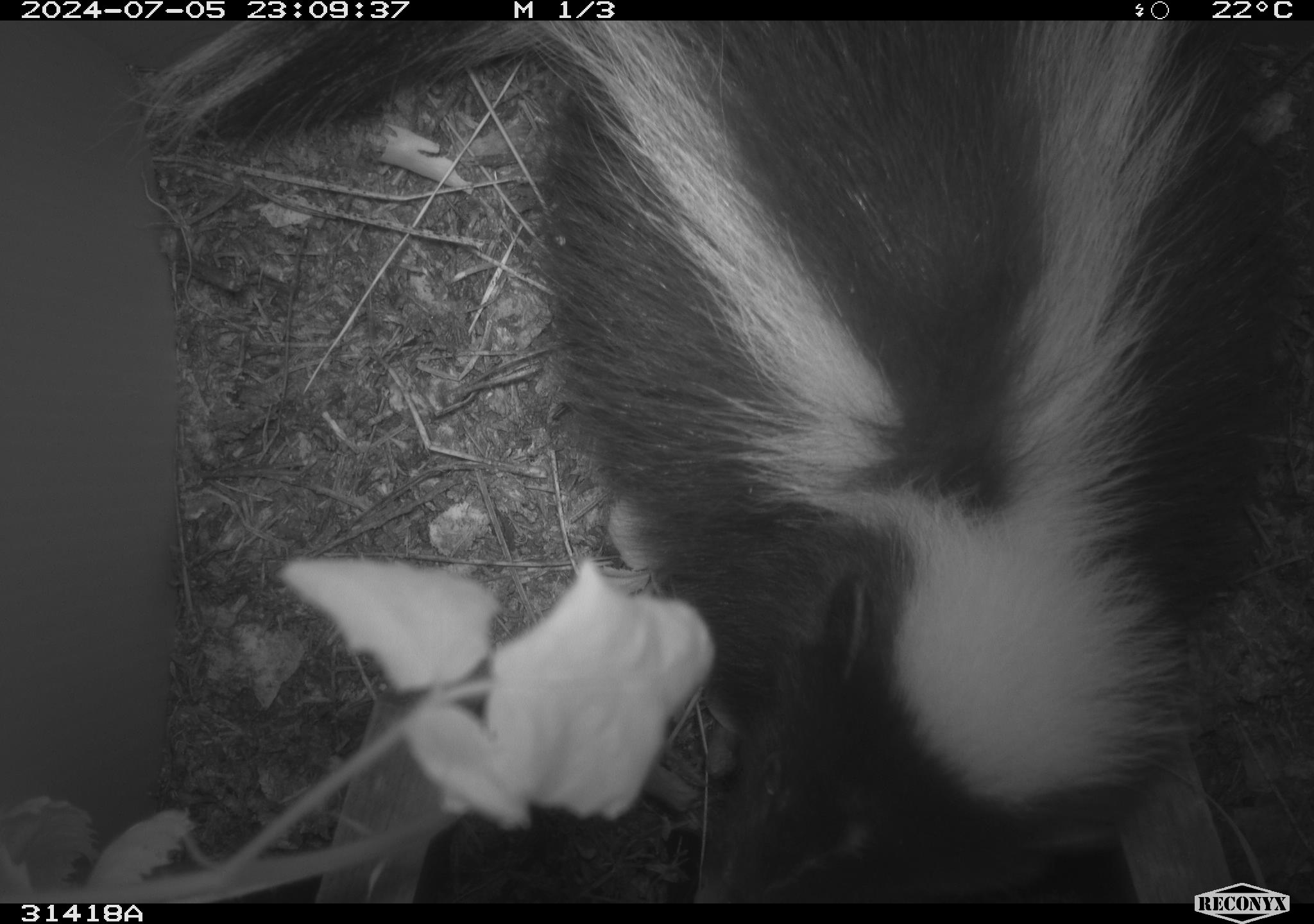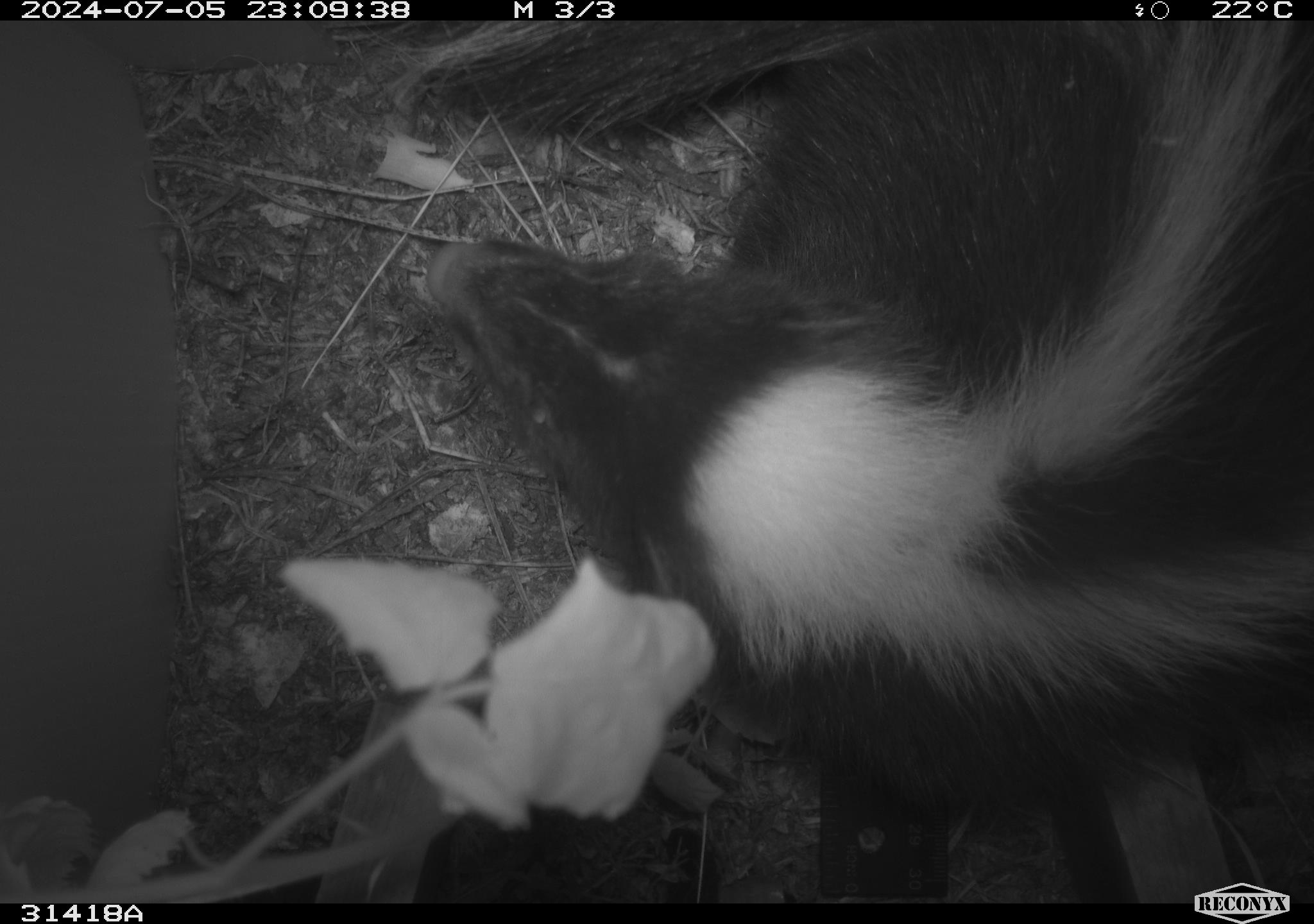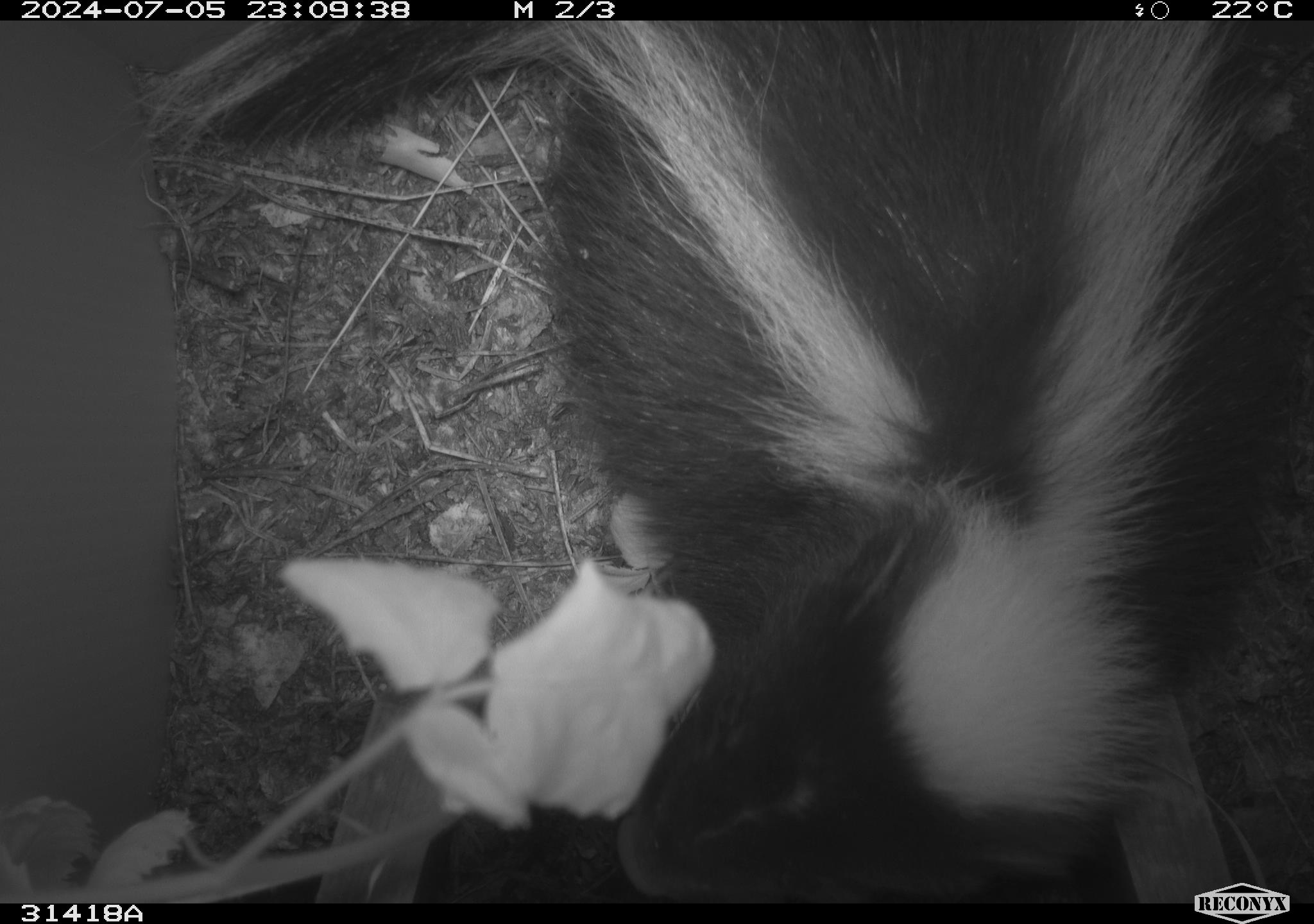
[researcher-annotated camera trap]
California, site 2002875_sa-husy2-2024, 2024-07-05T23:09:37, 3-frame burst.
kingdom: Animalia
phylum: Chordata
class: Mammalia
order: Carnivora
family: Mephitidae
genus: Mephitis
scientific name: Mephitis mephitis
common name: striped skunk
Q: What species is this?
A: Striped skunk (Mephitis mephitis).